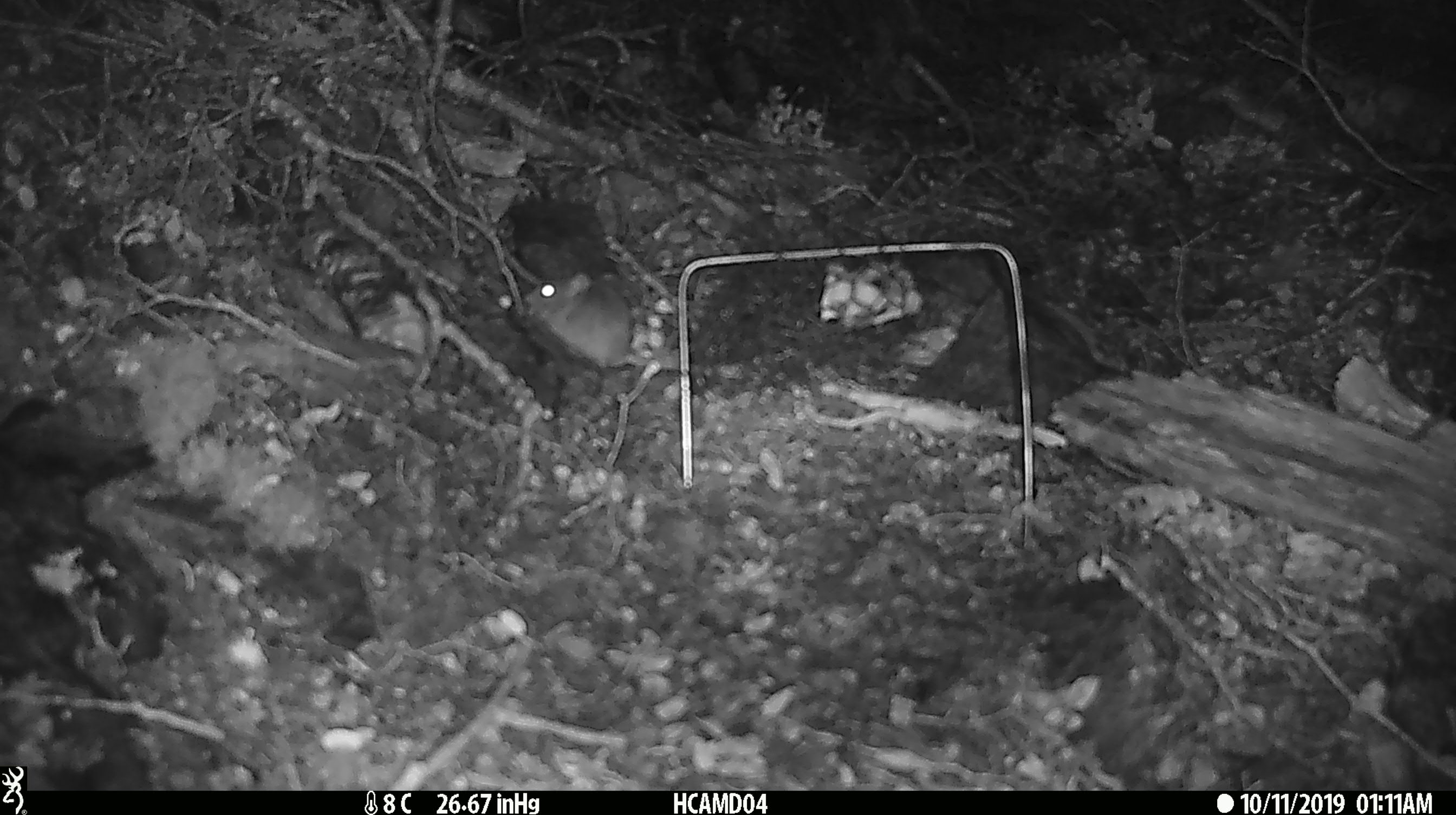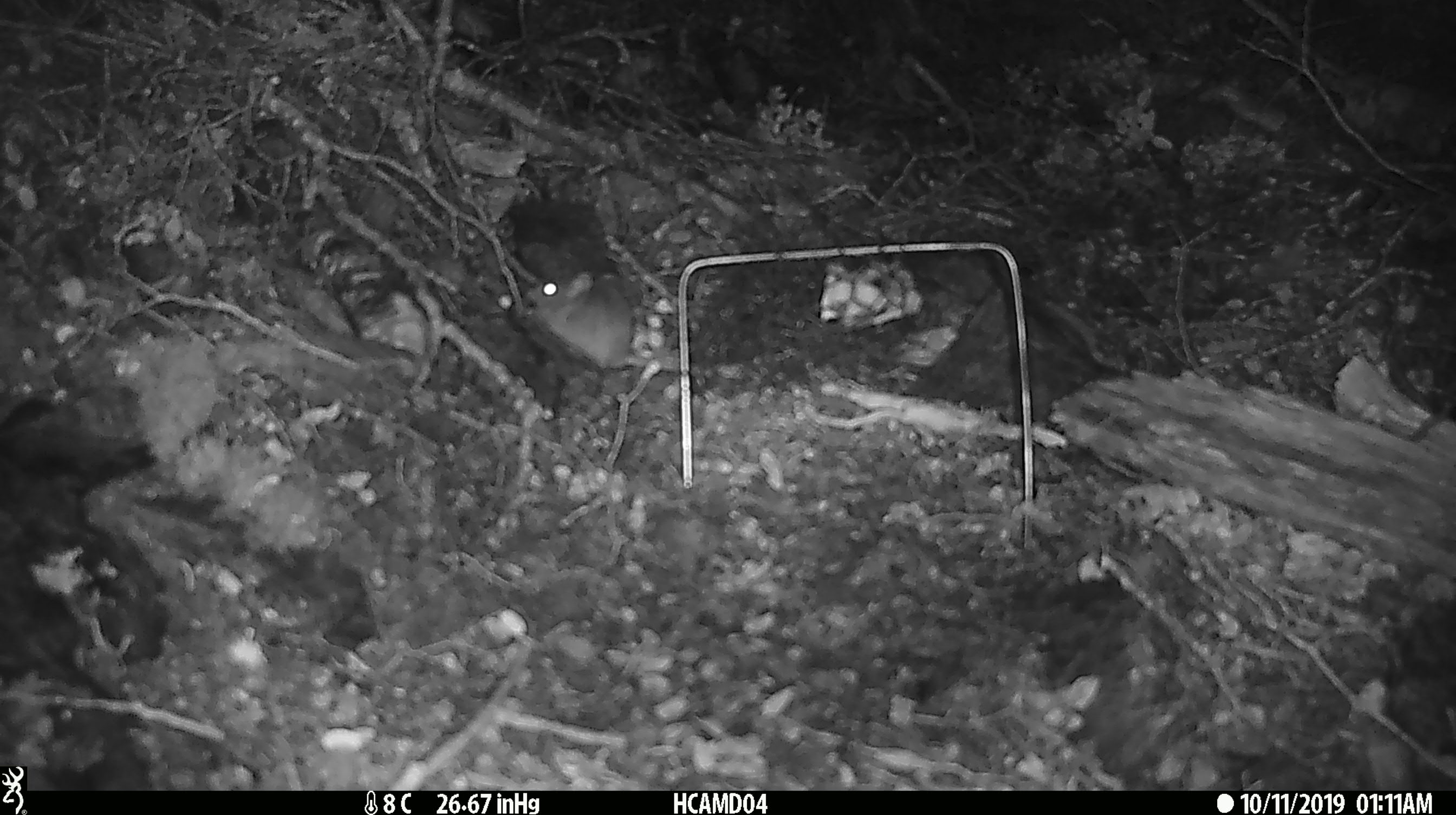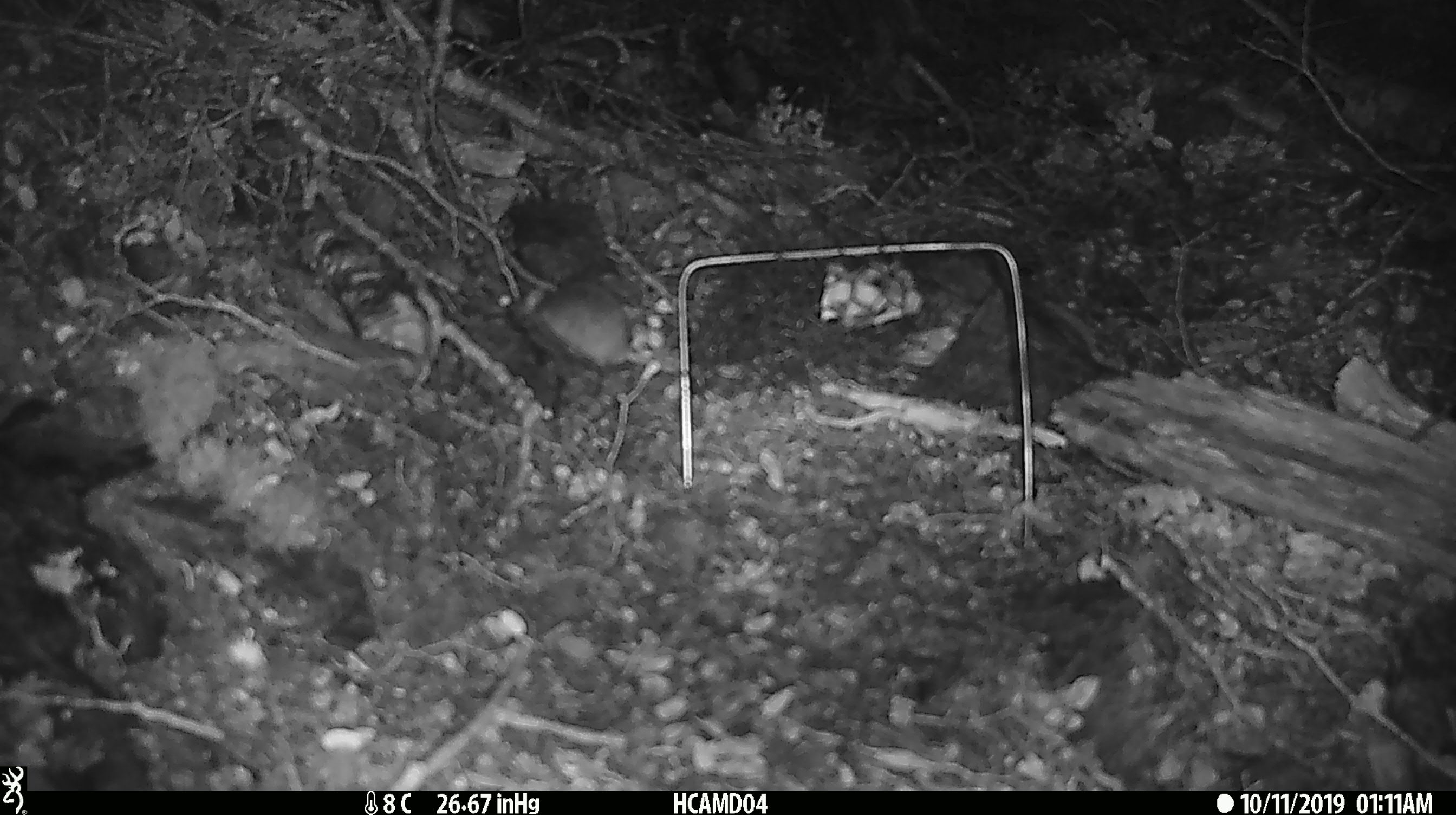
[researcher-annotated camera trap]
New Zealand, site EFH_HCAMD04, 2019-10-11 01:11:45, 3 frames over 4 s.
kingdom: Animalia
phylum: Chordata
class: Mammalia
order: Rodentia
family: Muridae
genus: Mus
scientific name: Mus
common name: mouse